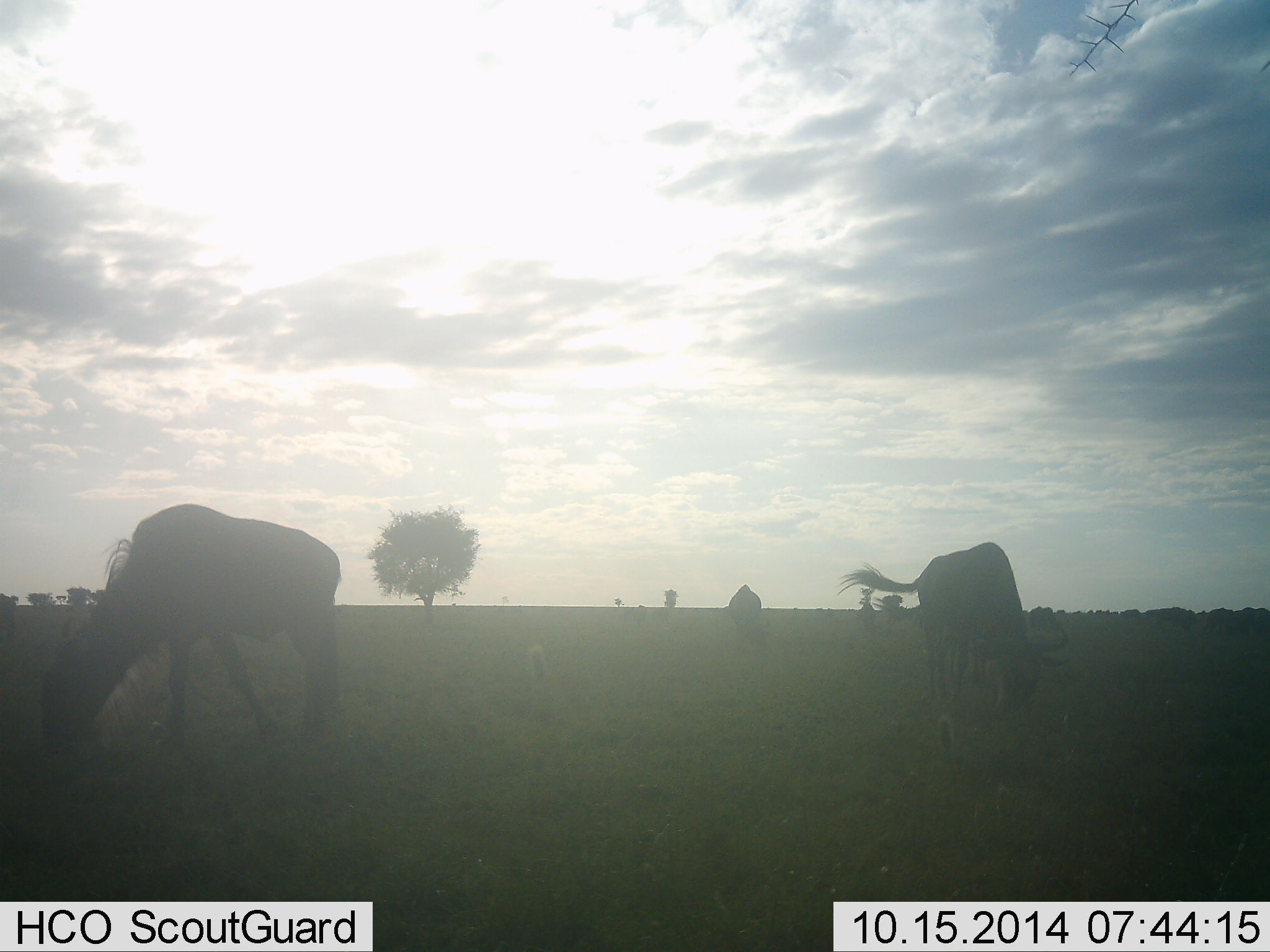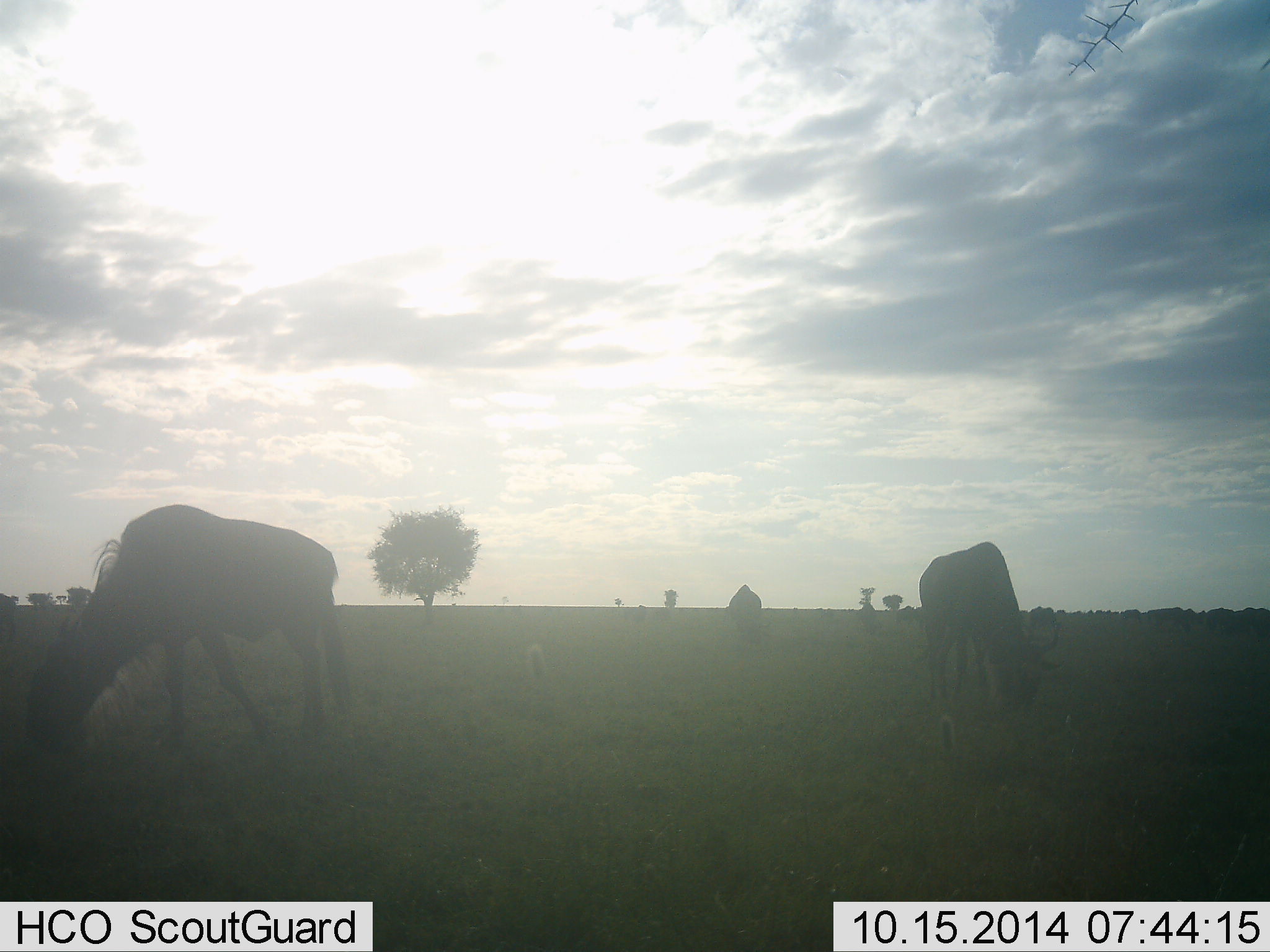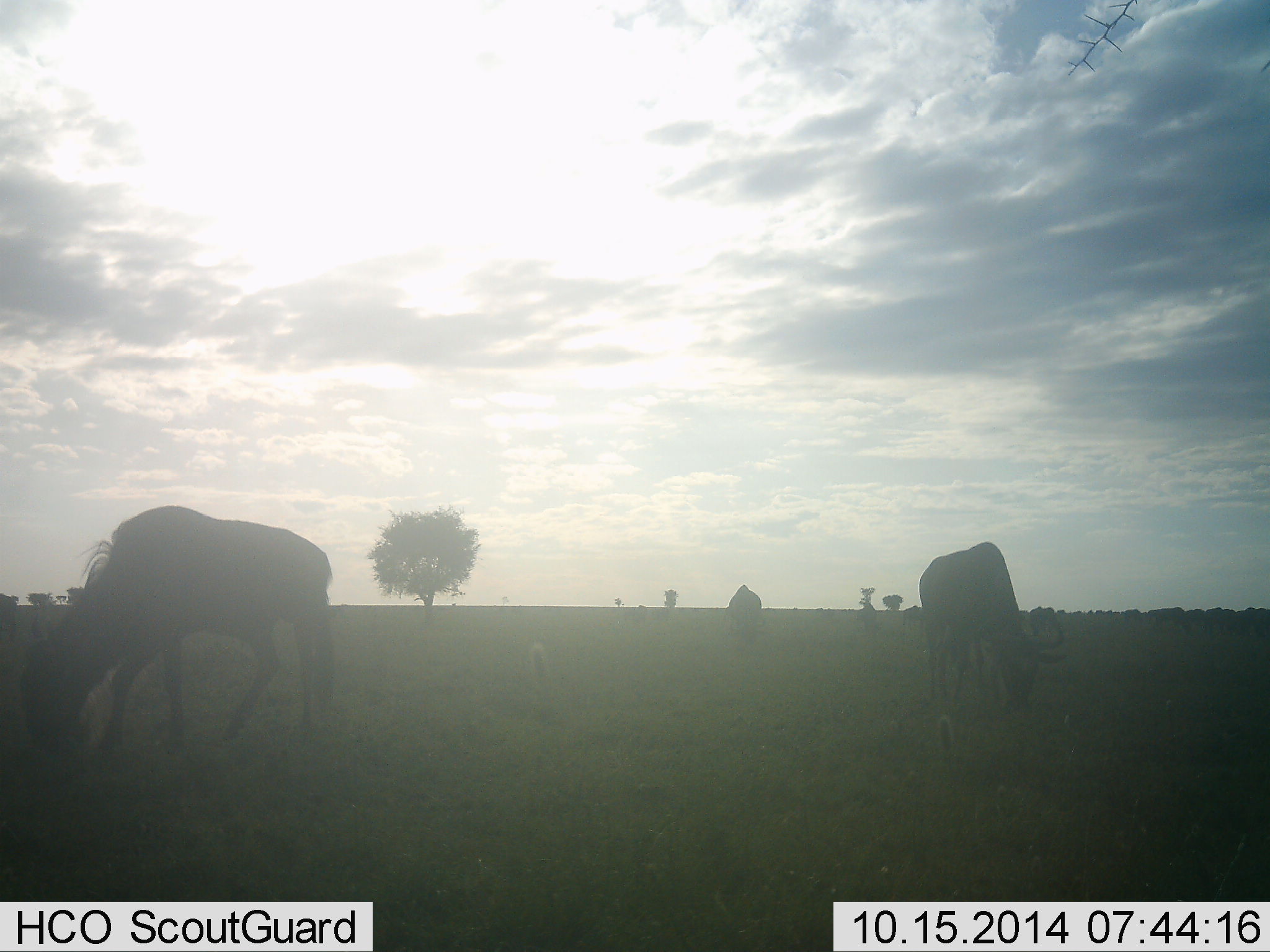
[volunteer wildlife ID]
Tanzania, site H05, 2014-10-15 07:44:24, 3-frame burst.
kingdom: Animalia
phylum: Chordata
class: Mammalia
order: Artiodactyla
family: Bovidae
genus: Connochaetes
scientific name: Connochaetes taurinus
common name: blue wildebeest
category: wildebeest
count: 4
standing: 0%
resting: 0%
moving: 10%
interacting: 0%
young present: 0%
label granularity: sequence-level